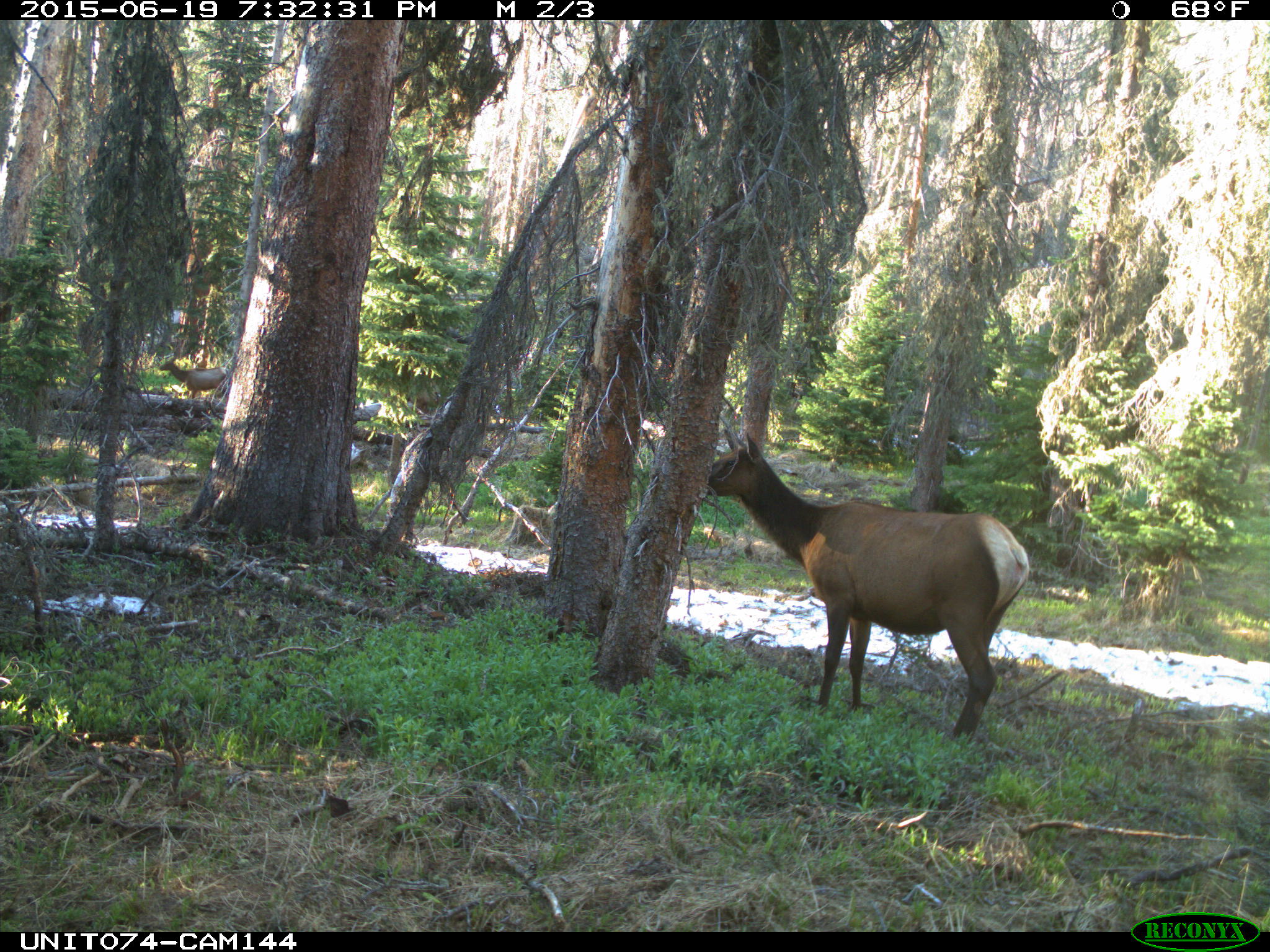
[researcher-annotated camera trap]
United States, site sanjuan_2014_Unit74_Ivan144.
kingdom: Animalia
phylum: Chordata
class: Mammalia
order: Artiodactyla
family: Cervidae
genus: Cervus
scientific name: Cervus elaphus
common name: red deer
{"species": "Cervus elaphus (red deer)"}